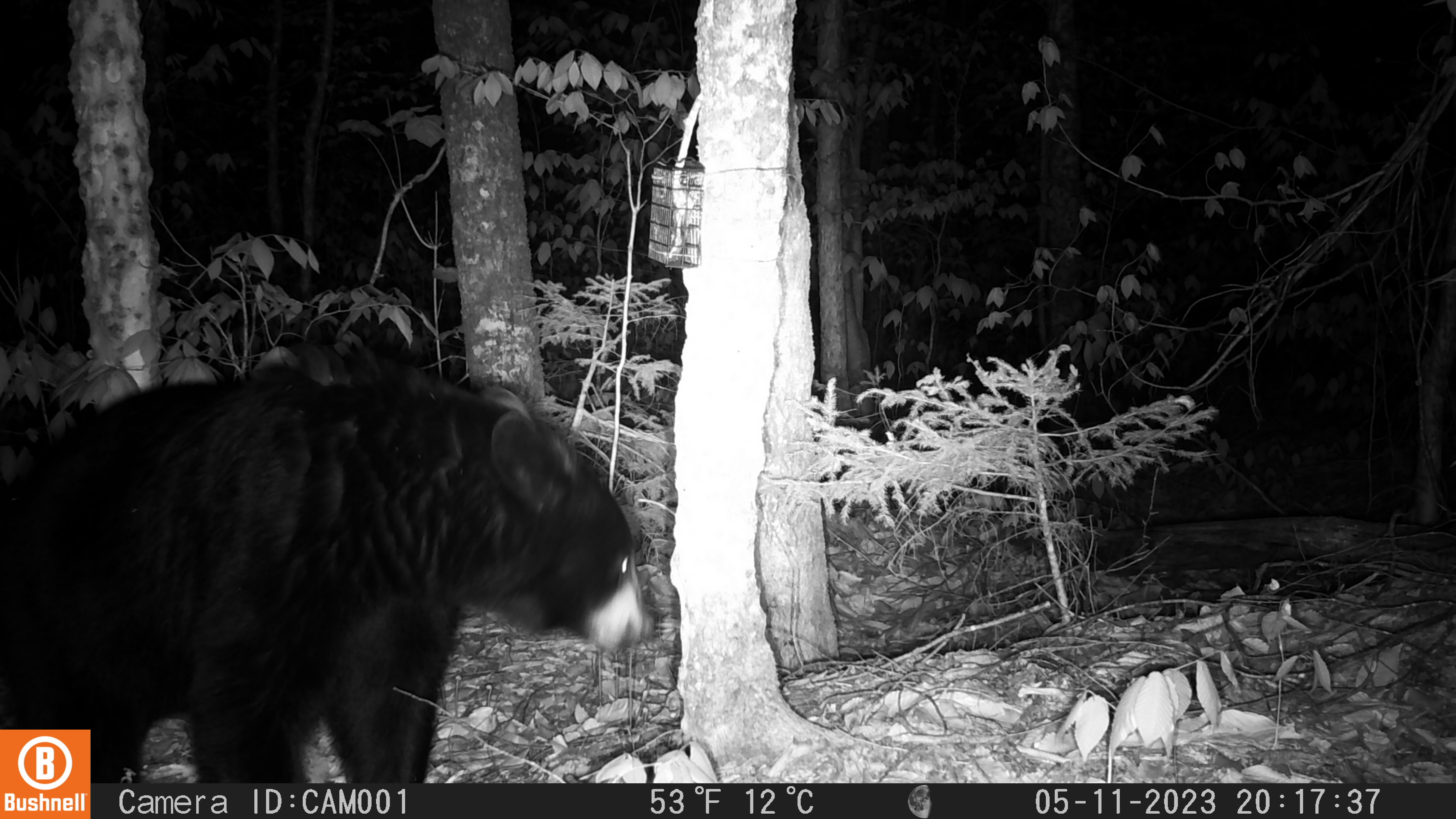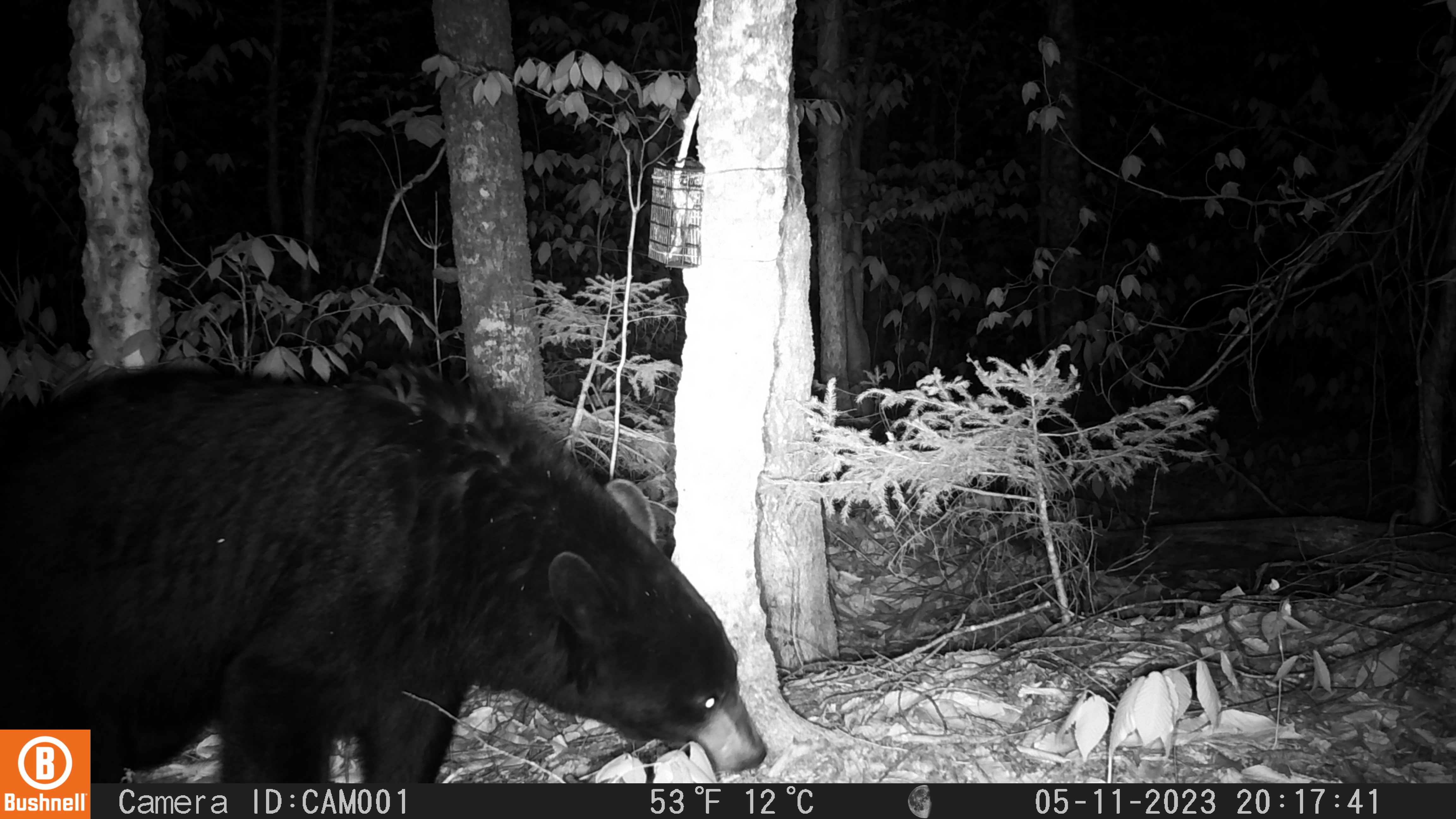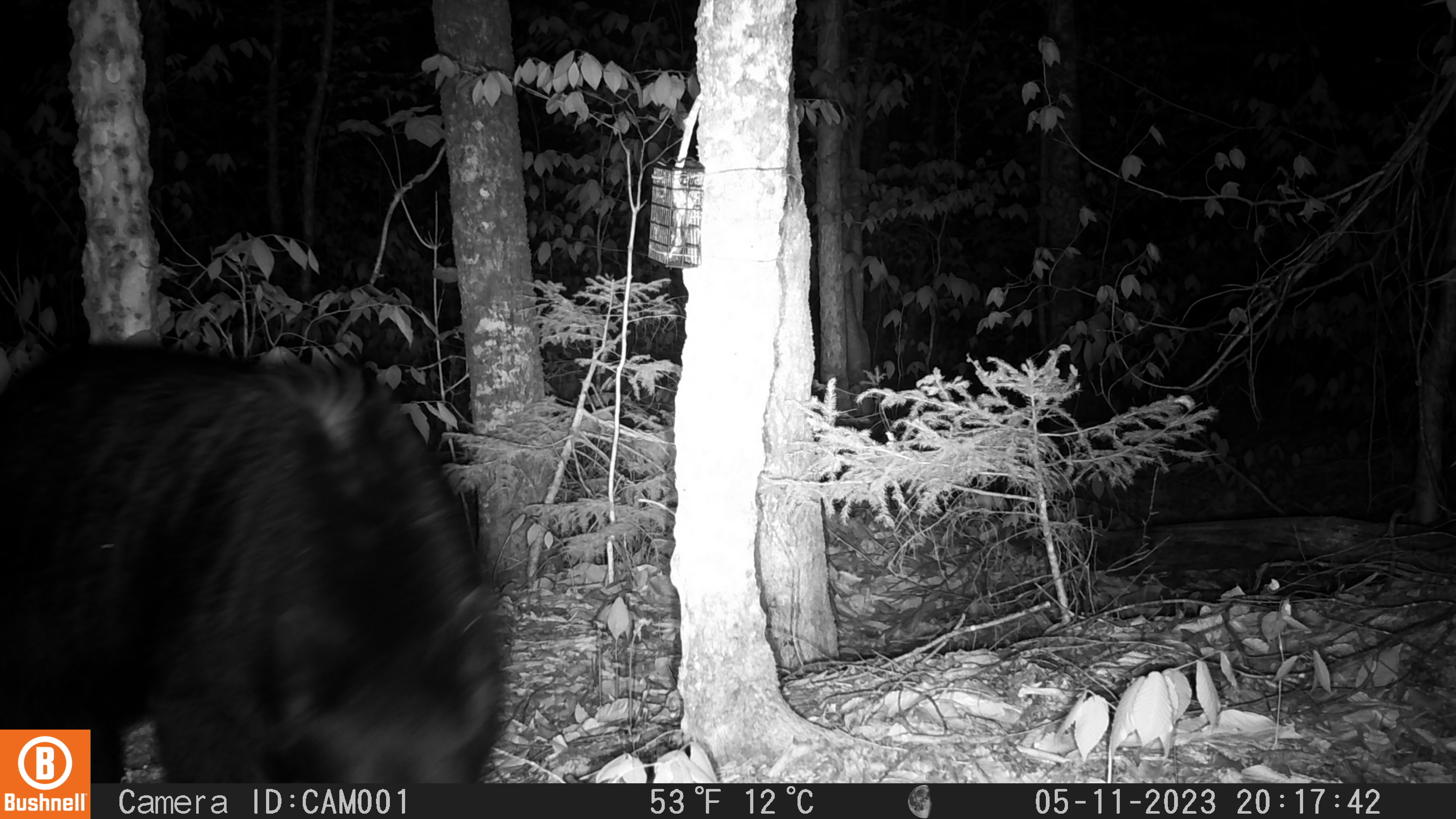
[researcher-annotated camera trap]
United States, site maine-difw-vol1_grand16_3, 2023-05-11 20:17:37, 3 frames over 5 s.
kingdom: Animalia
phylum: Chordata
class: Mammalia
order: Carnivora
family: Ursidae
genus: Ursus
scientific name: Ursus americanus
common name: black bear